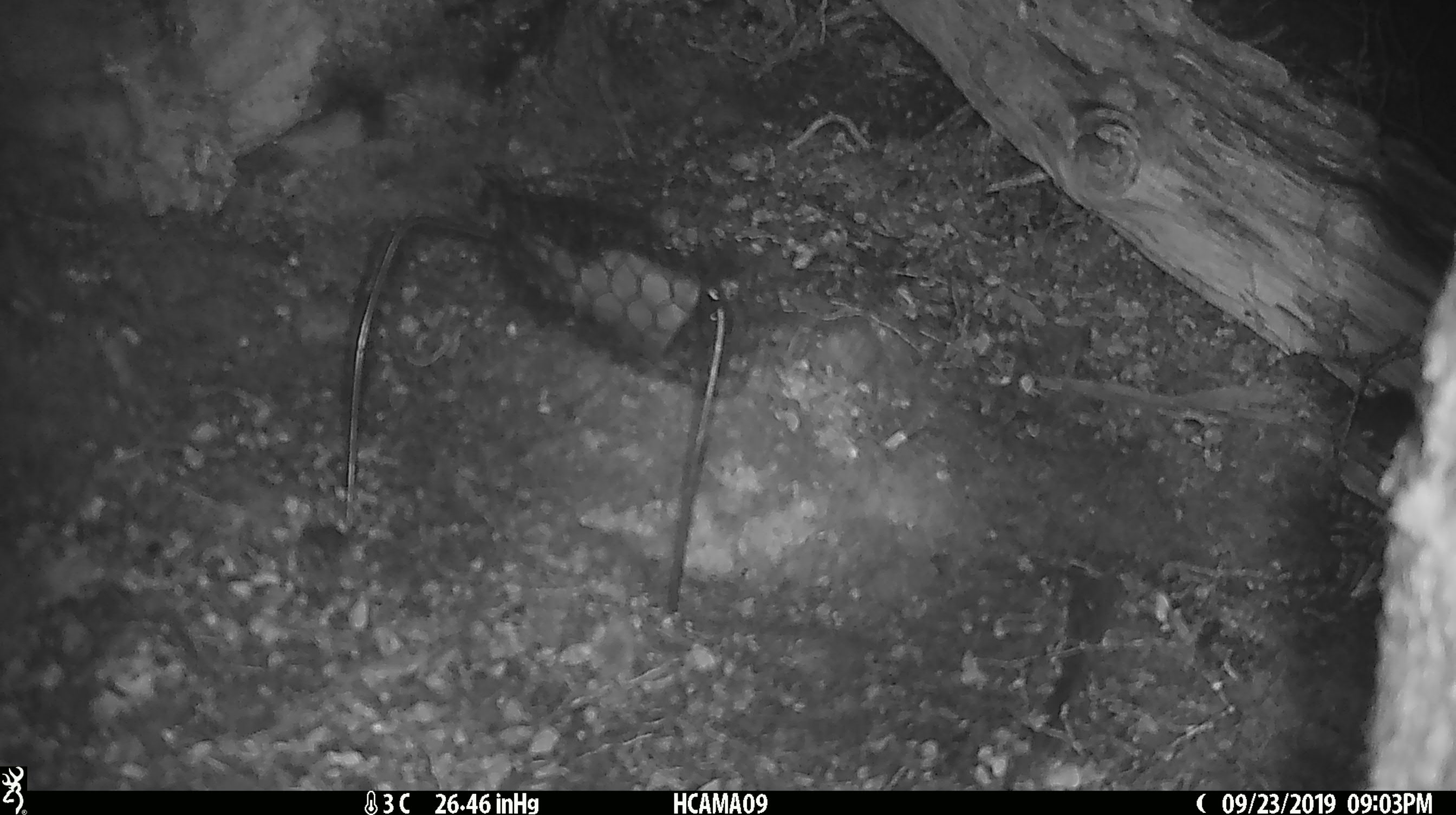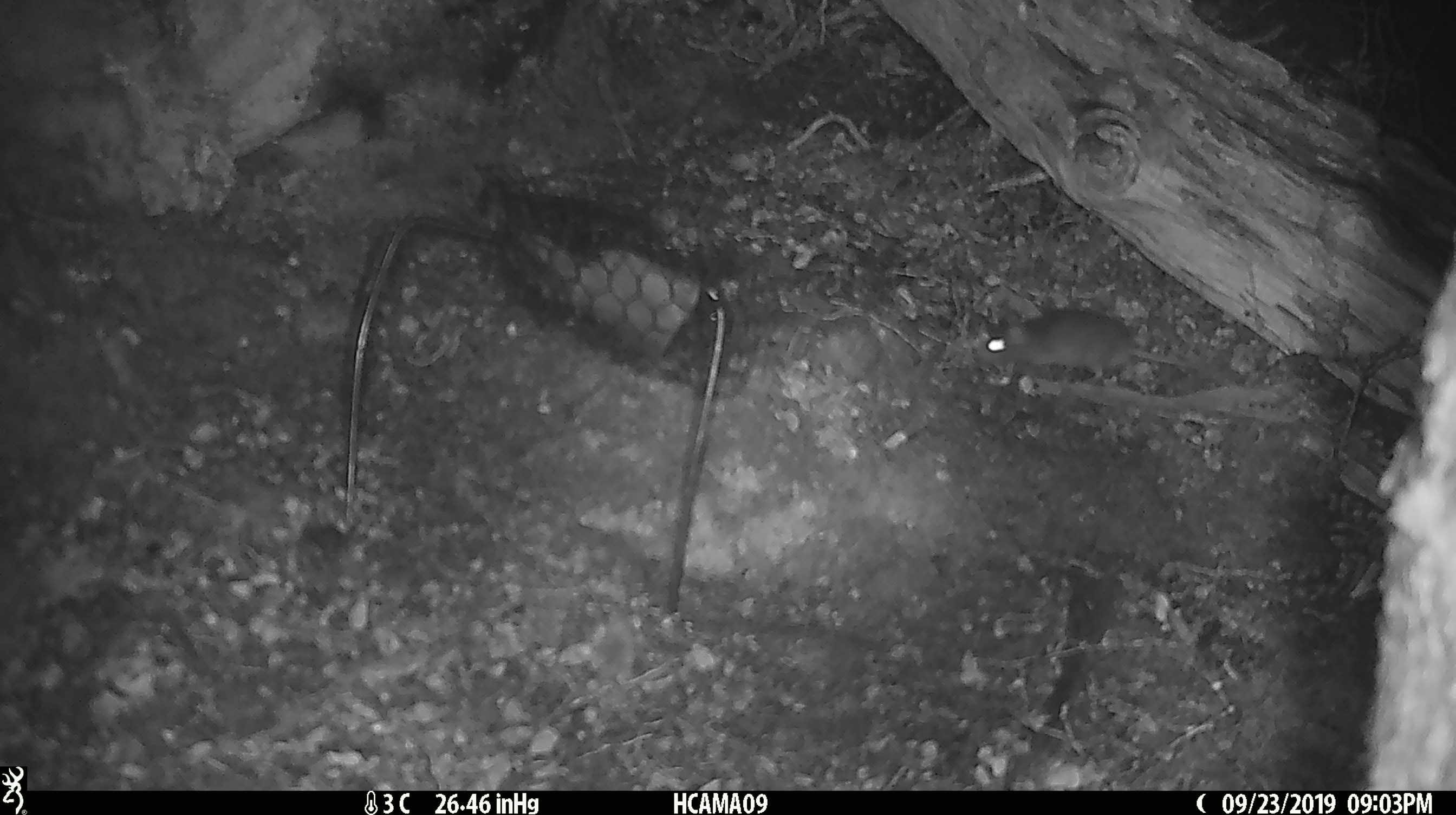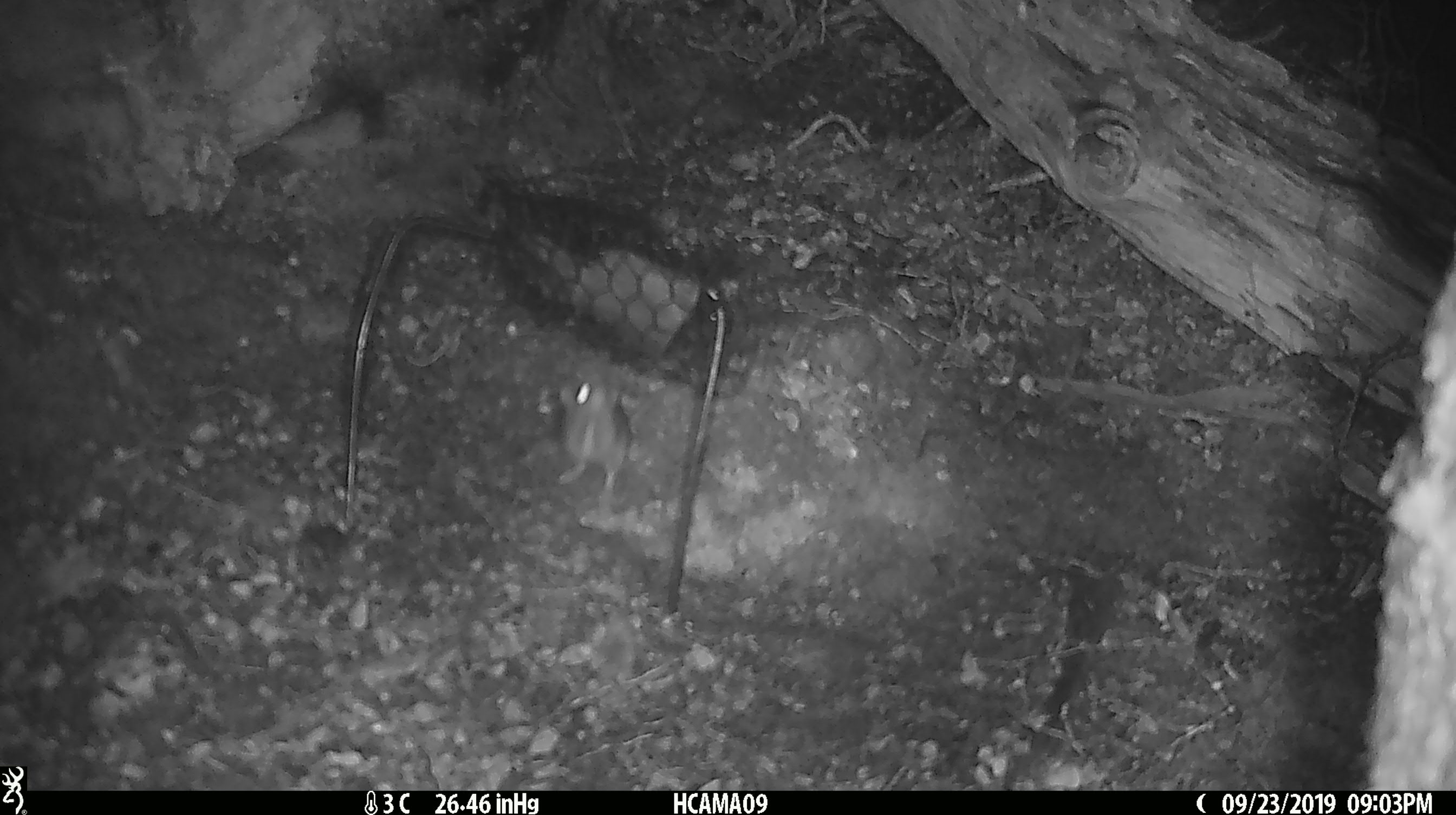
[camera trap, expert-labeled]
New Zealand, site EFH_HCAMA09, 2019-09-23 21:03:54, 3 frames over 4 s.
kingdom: Animalia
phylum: Chordata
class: Mammalia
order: Rodentia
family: Muridae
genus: Mus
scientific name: Mus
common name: mouse